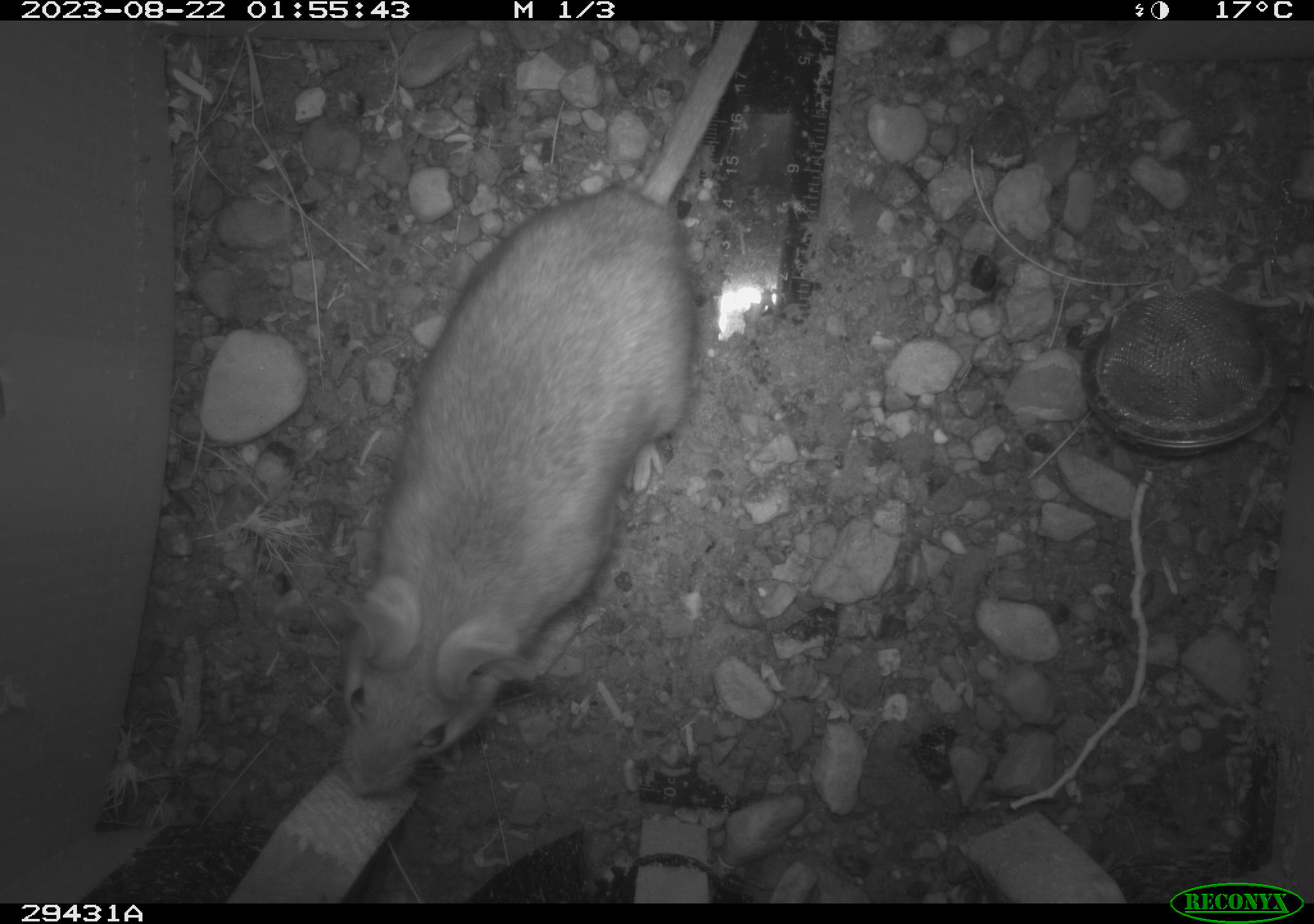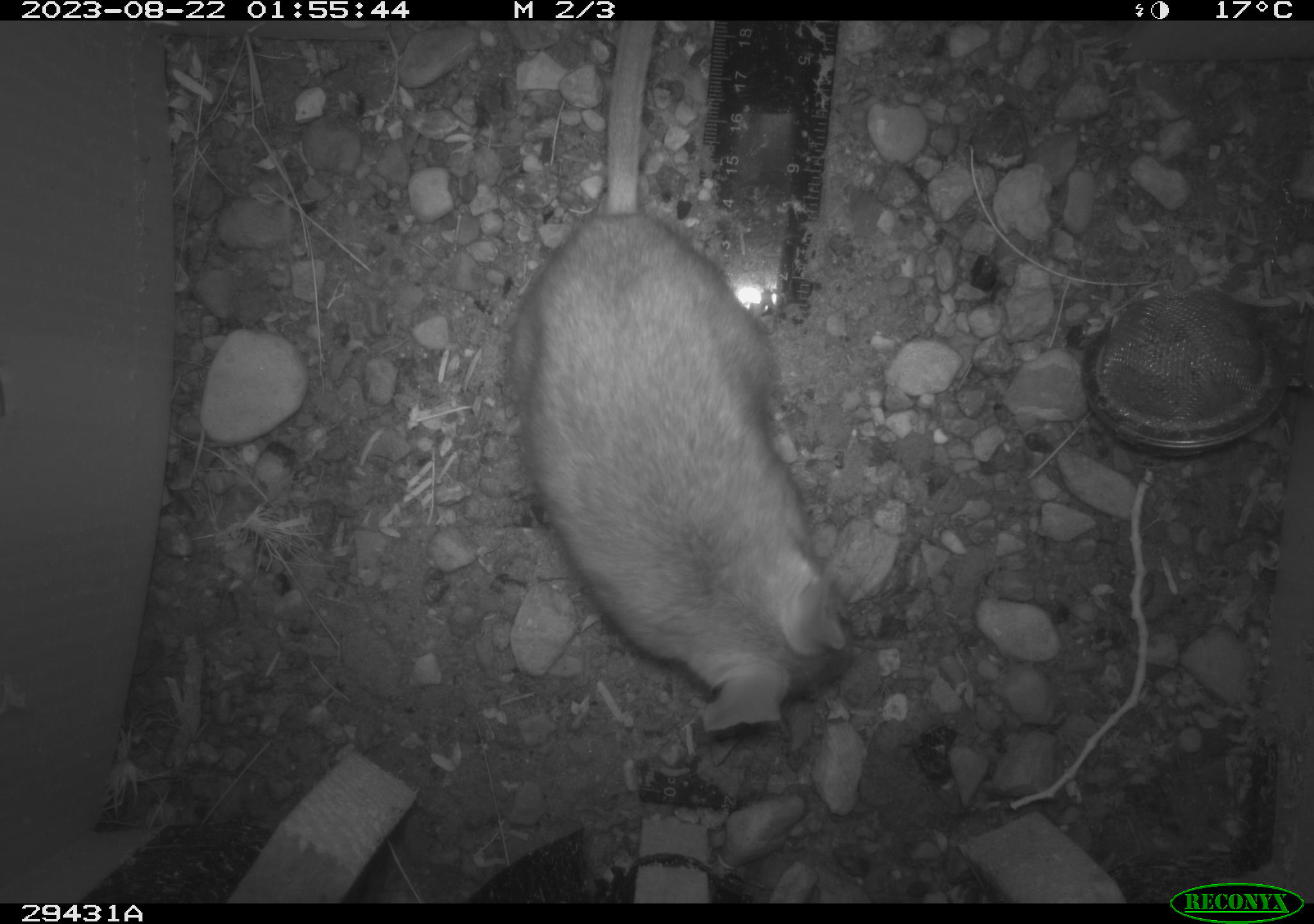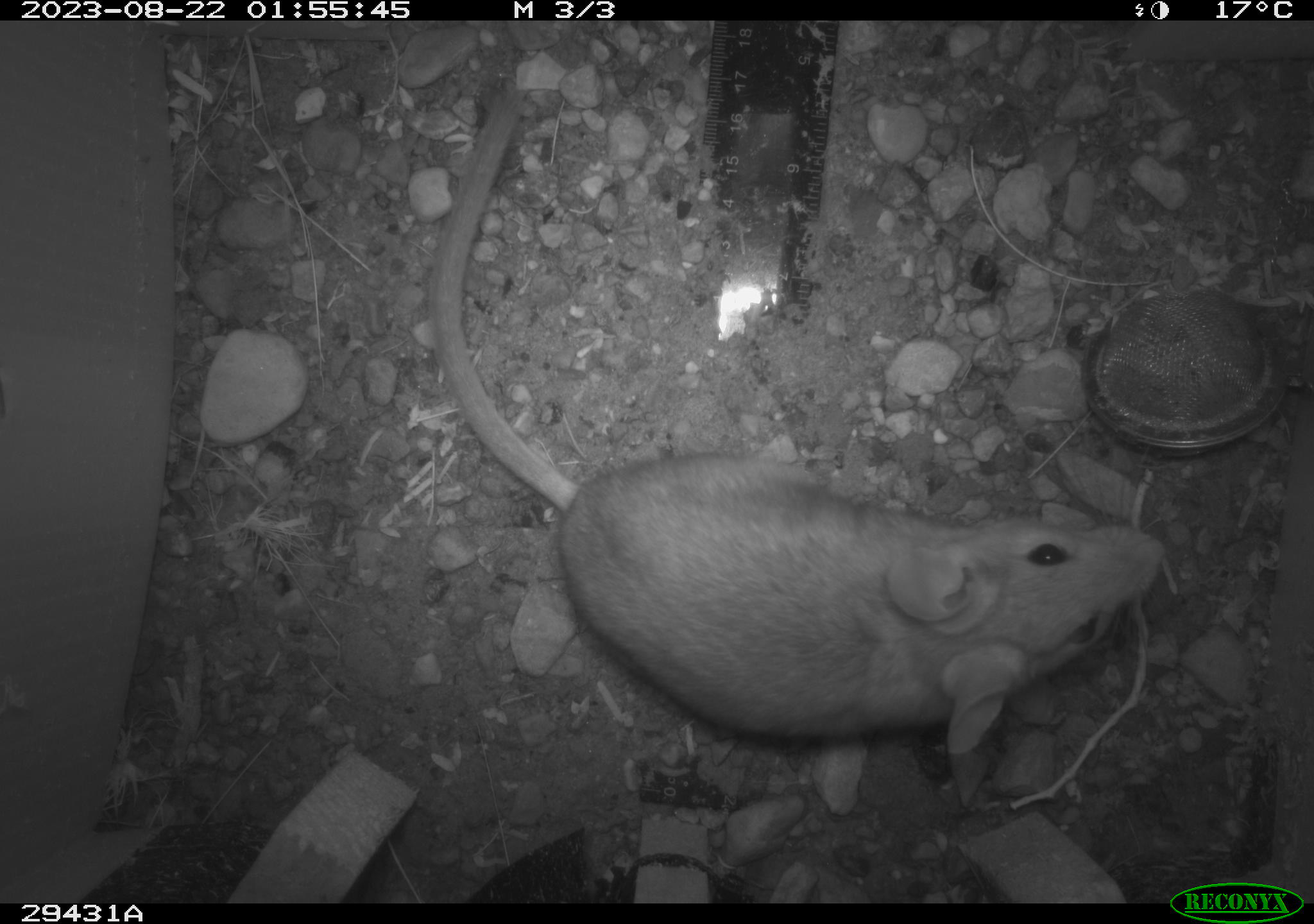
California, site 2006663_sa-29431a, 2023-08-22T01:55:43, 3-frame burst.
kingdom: Animalia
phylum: Chordata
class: Mammalia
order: Rodentia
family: Cricetidae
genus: Neotoma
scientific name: Neotoma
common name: pack rat or woodrat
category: neotoma species